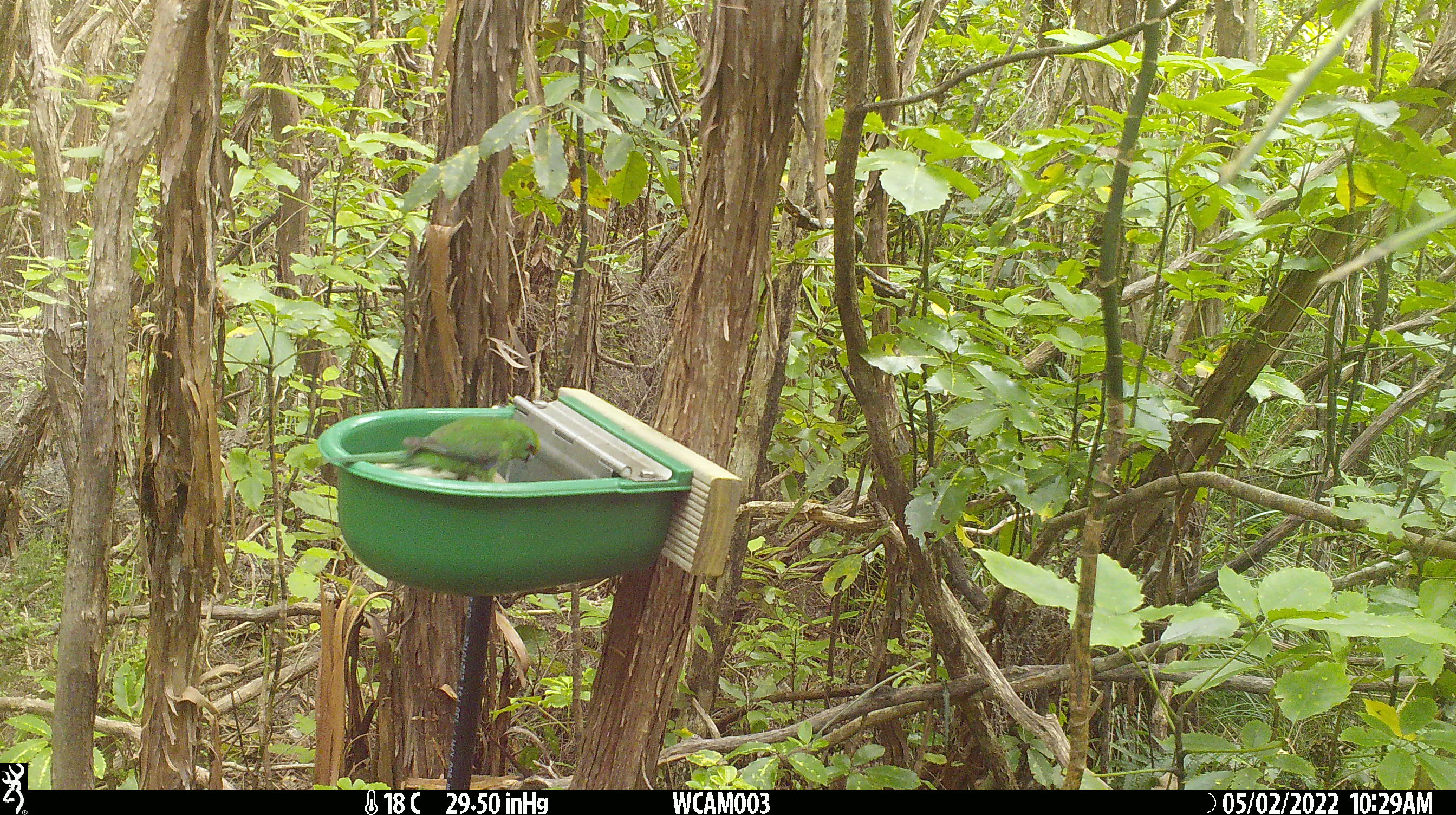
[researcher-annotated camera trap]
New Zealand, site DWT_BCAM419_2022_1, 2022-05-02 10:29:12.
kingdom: Animalia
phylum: Chordata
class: Aves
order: Psittaciformes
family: Psittaculidae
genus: Cyanoramphus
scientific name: Cyanoramphus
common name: parakeet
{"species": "parakeet (Cyanoramphus)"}